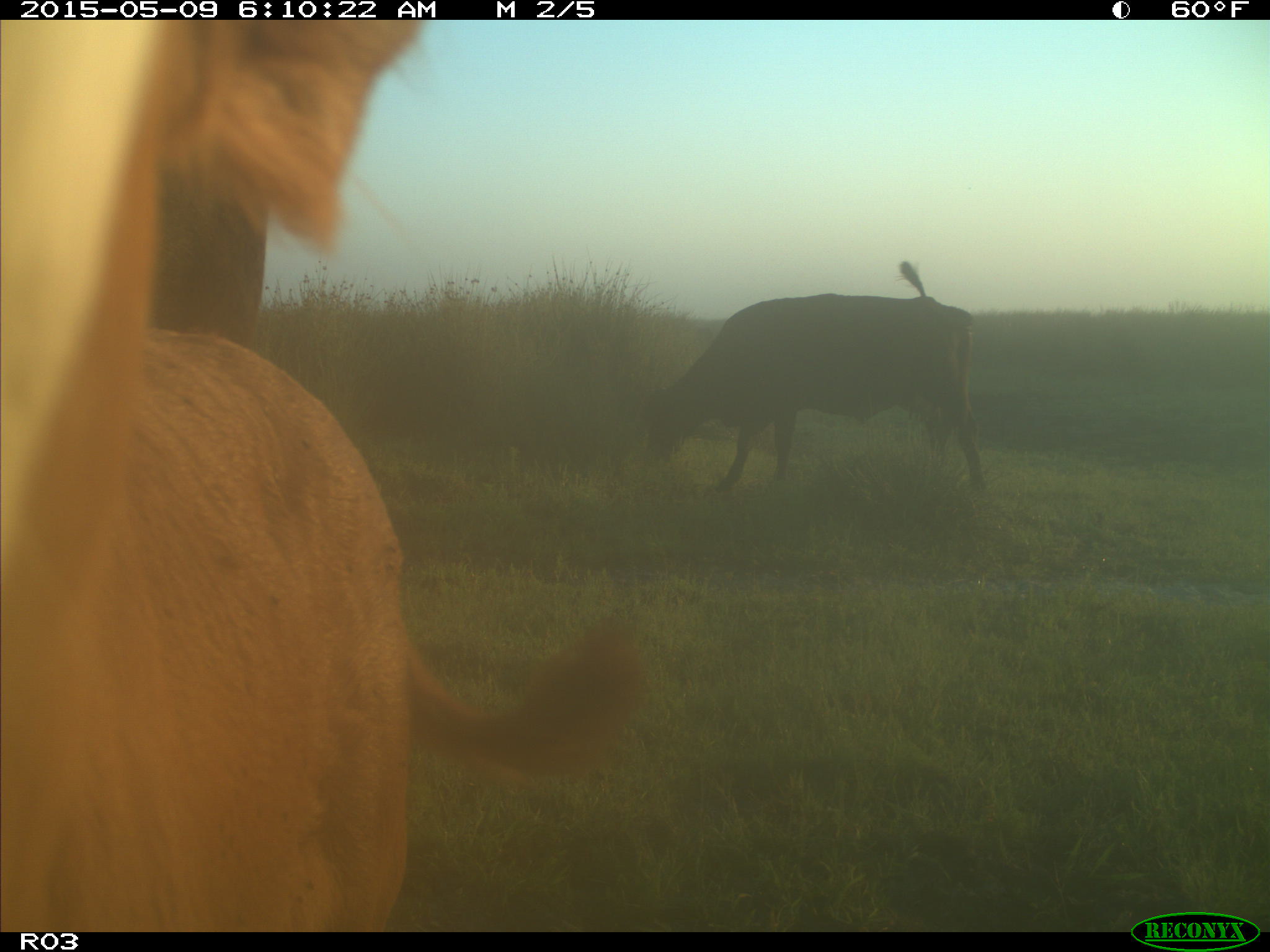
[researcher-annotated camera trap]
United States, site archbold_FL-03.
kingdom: Animalia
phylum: Chordata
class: Mammalia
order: Artiodactyla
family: Bovidae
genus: Bos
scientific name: Bos taurus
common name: domestic cow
Bos taurus (domestic cow).